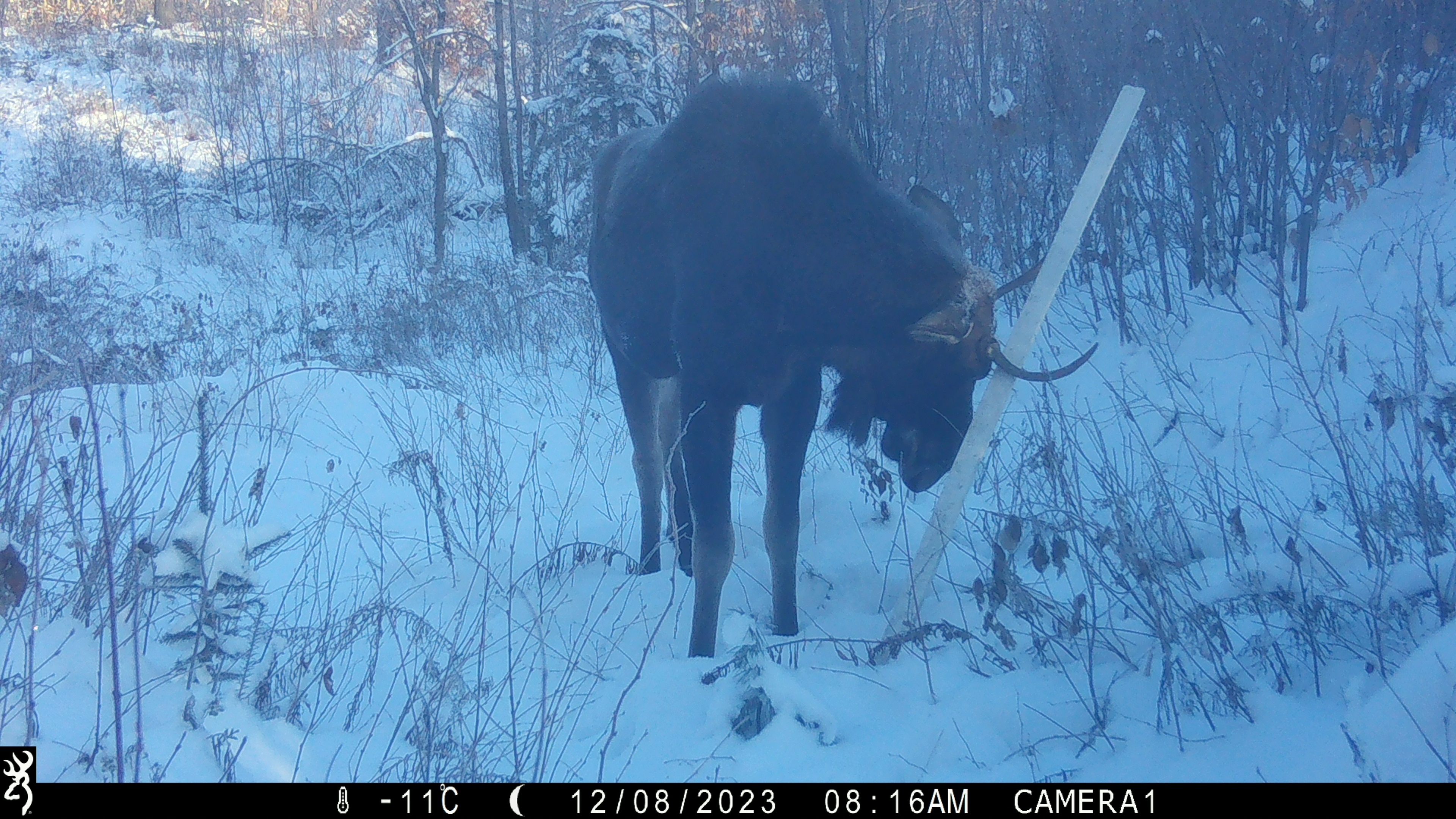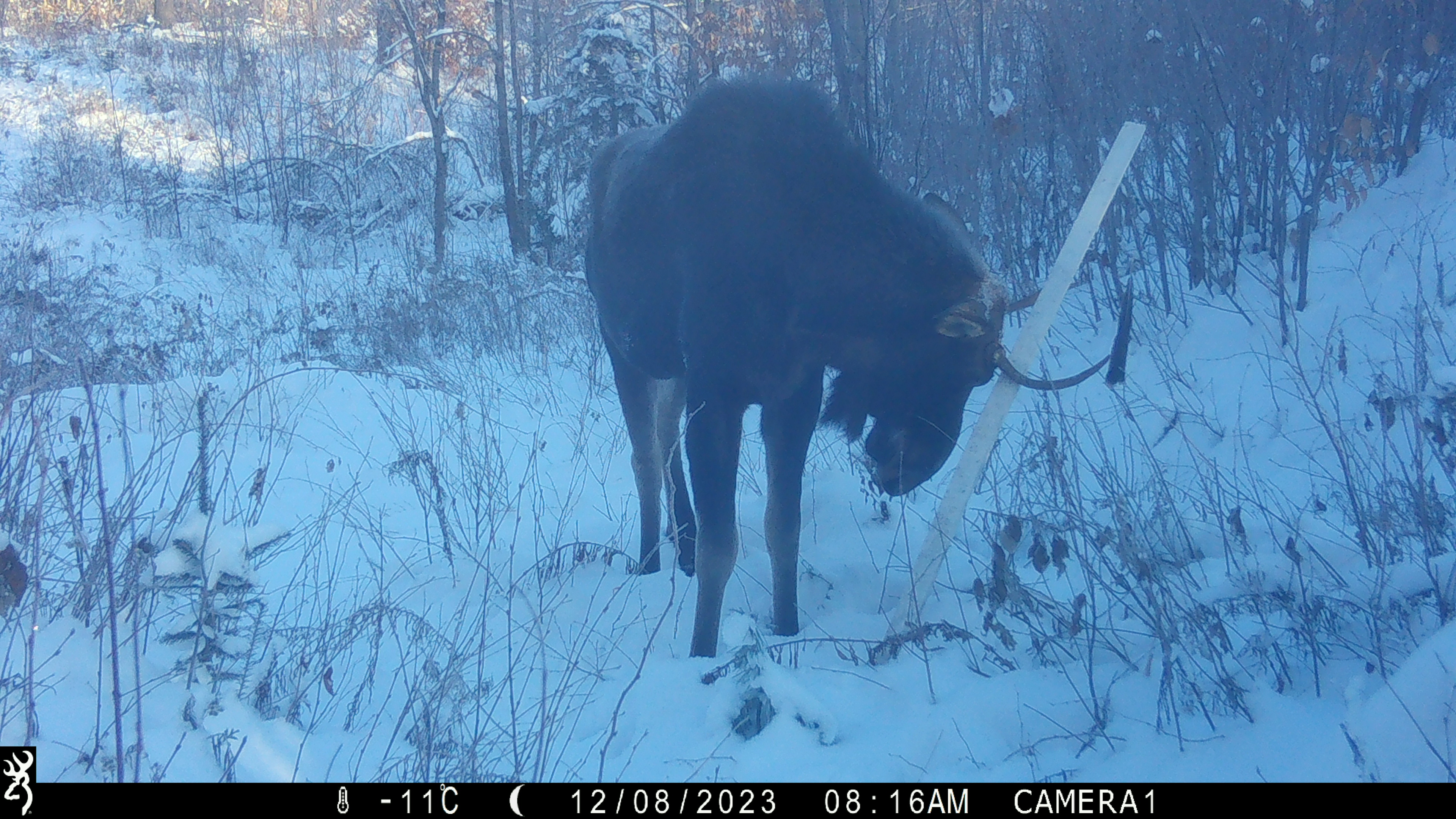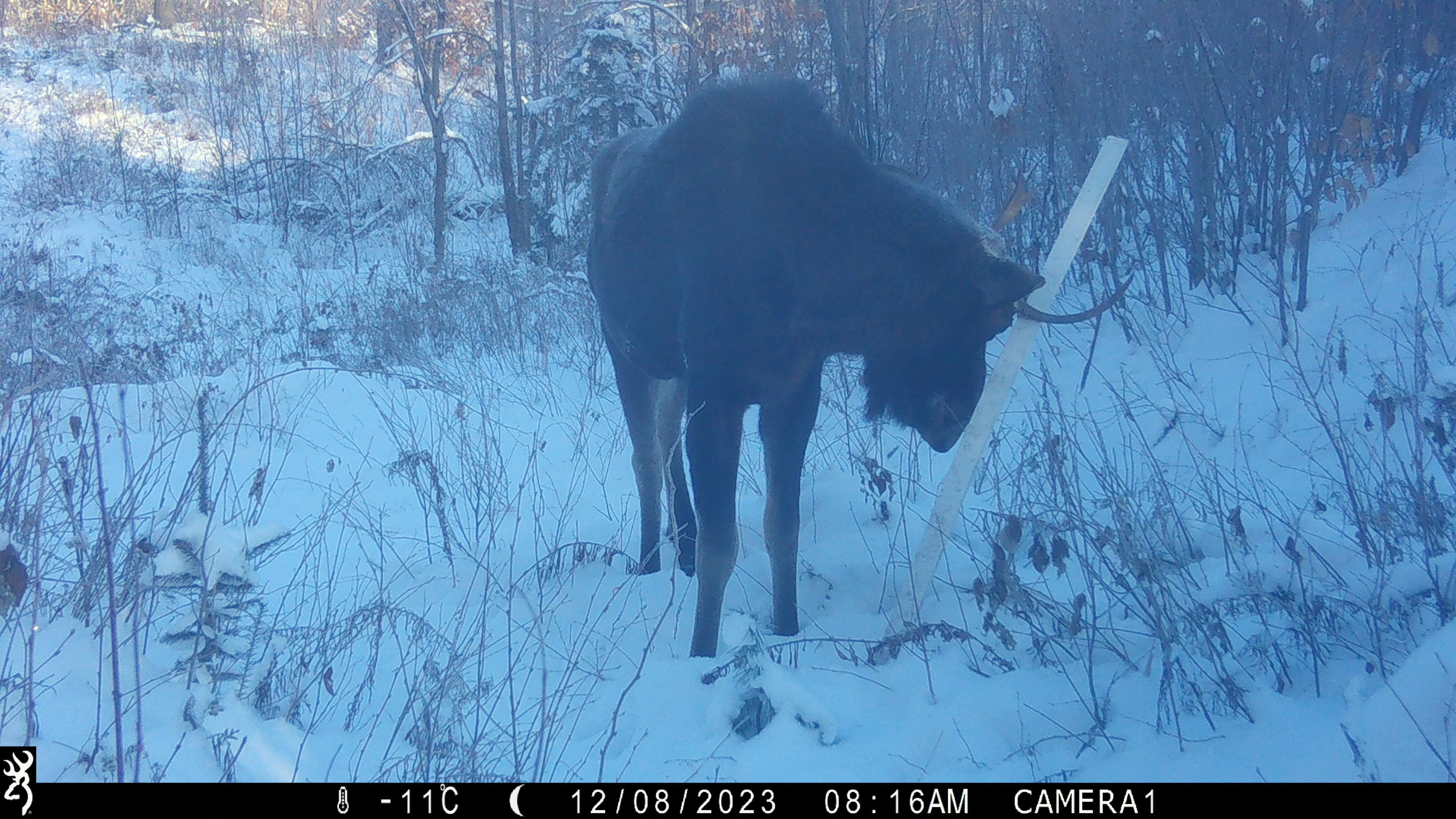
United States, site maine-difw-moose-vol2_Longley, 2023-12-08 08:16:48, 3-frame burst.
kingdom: Animalia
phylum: Chordata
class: Mammalia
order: Artiodactyla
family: Cervidae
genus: Alces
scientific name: Alces alces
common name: moose